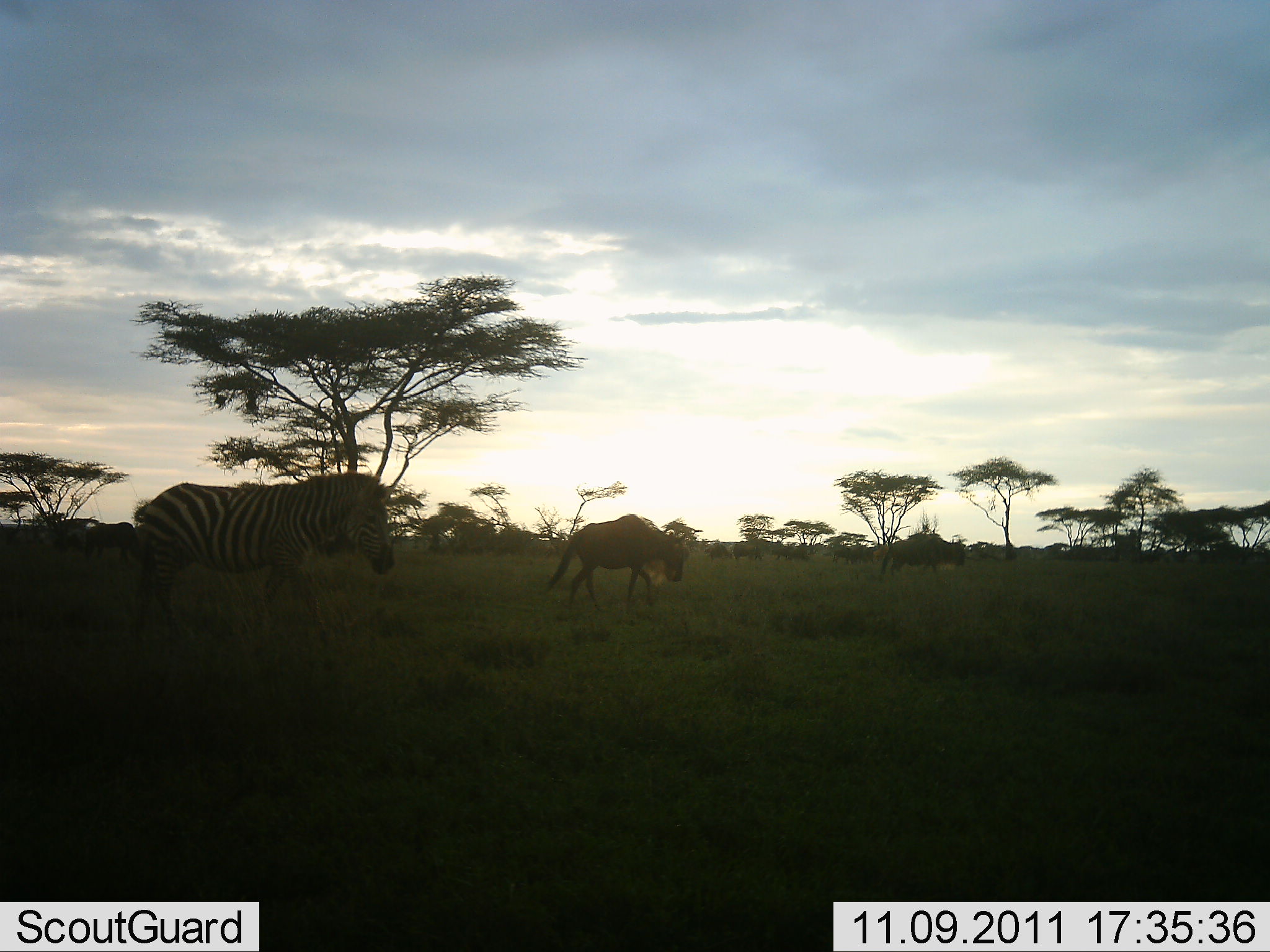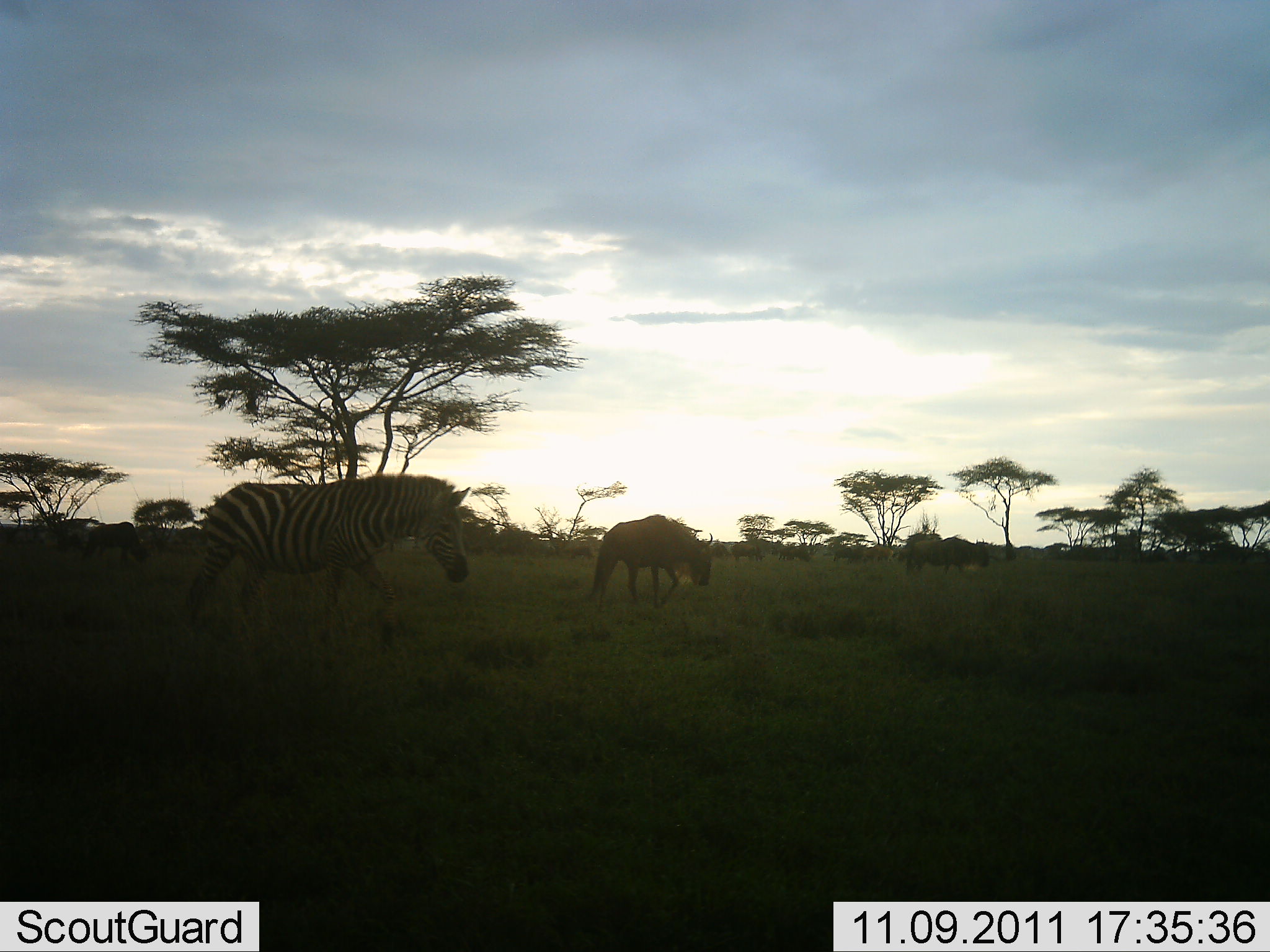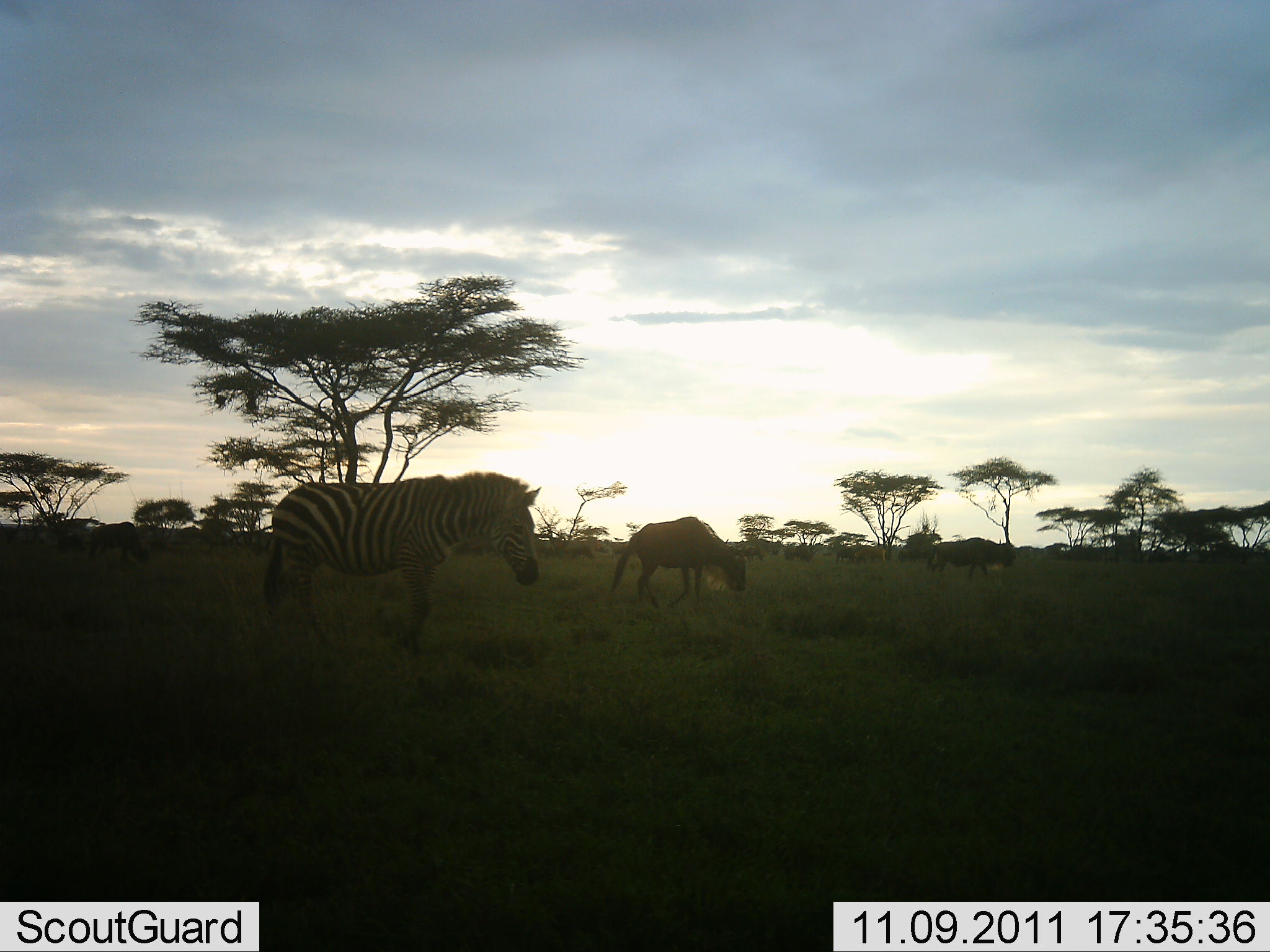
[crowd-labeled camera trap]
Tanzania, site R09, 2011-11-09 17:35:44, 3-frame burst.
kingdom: Animalia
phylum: Chordata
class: Mammalia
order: Artiodactyla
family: Bovidae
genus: Connochaetes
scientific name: Connochaetes taurinus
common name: blue wildebeest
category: wildebeest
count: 3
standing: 9%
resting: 0%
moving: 91%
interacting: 0%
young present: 0%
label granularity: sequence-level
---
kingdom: Animalia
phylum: Chordata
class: Mammalia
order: Perissodactyla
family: Equidae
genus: Equus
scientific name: Equus quagga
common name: plains zebra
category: zebra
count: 1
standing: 24%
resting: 6%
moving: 82%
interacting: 0%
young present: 0%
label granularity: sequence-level